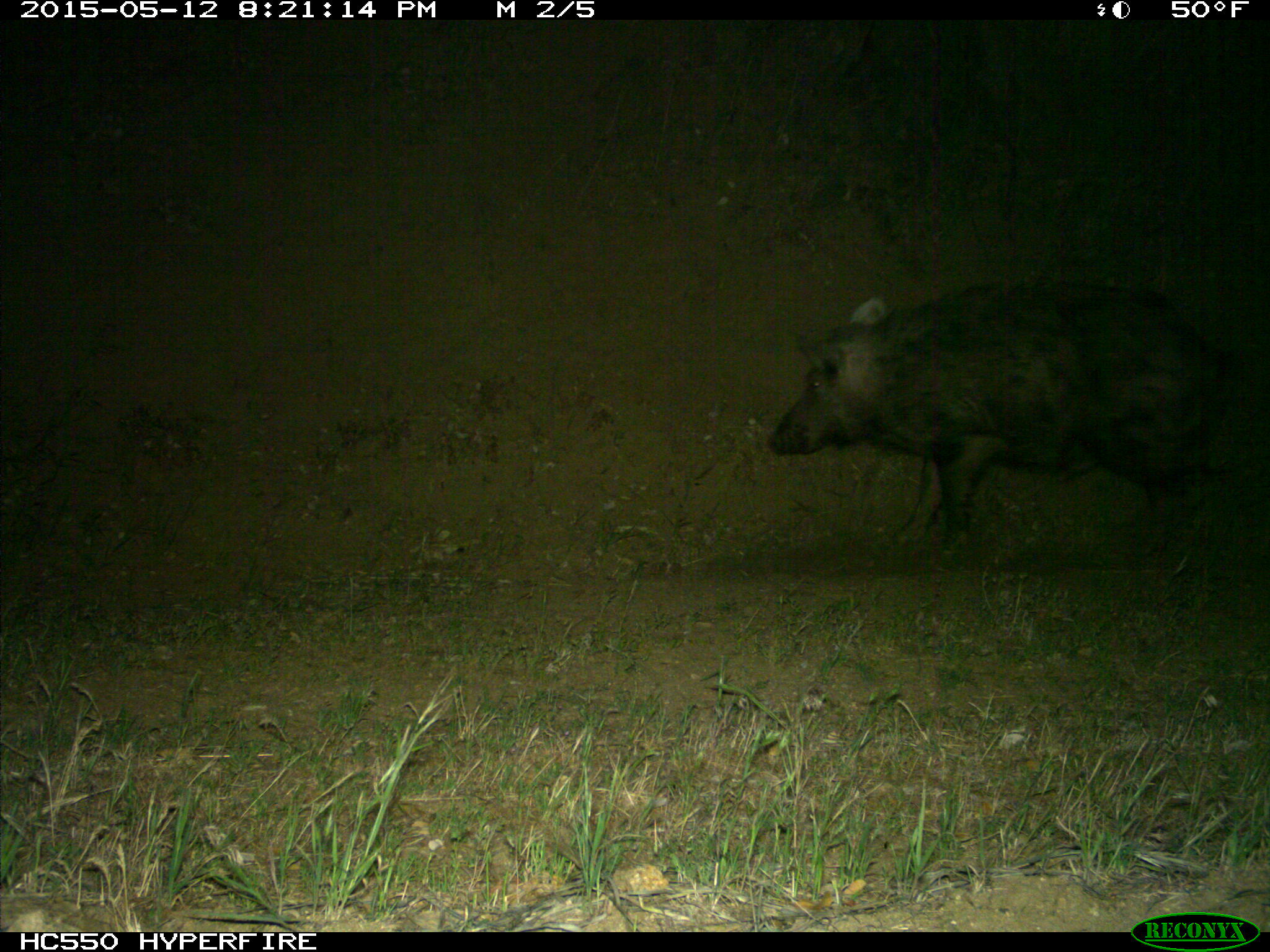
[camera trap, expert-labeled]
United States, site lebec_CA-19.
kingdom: Animalia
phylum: Chordata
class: Mammalia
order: Artiodactyla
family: Suidae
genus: Sus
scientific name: Sus scrofa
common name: wild boar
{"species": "Sus scrofa (wild boar)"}